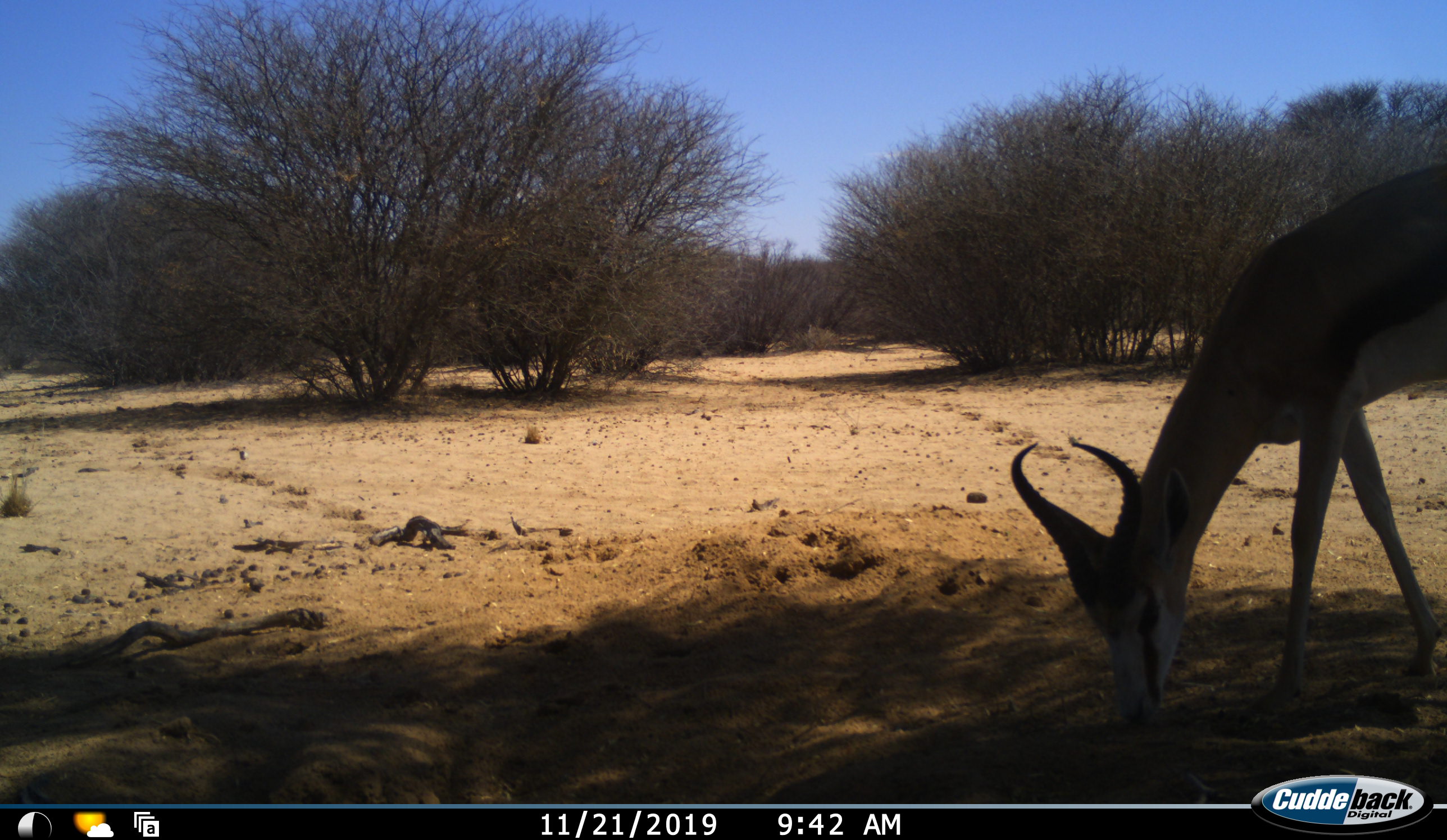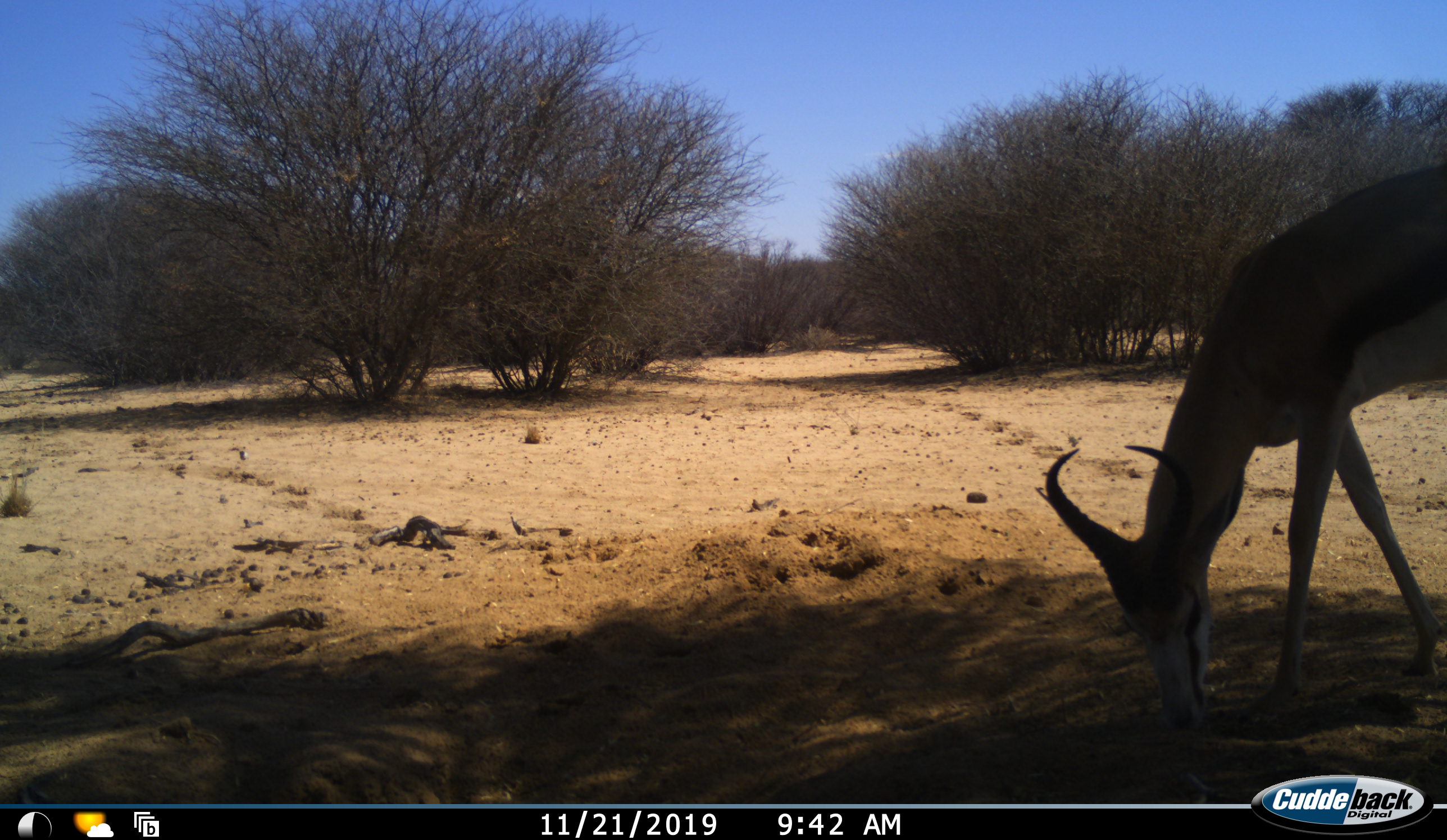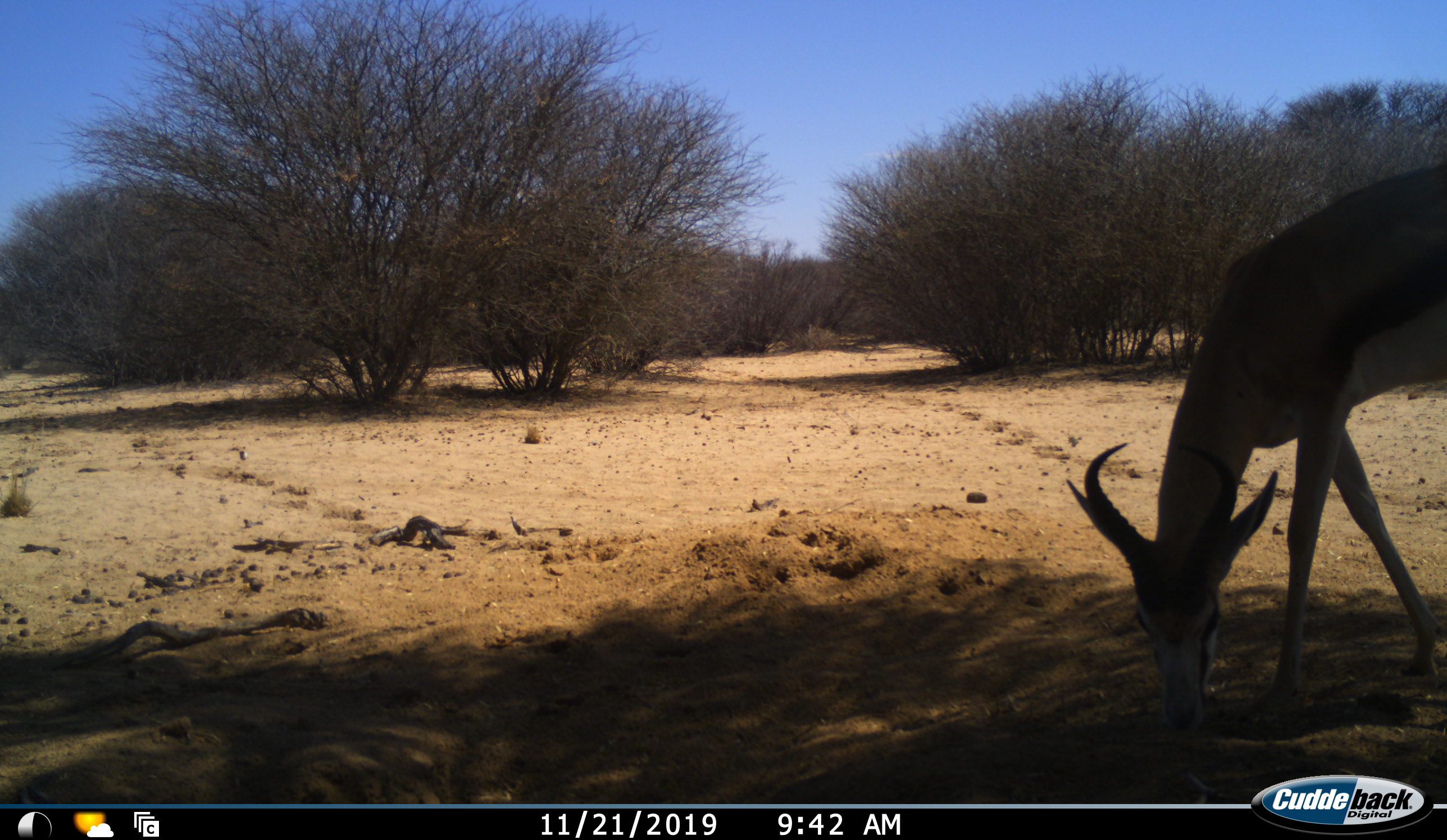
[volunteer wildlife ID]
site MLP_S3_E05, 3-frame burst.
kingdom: Animalia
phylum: Chordata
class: Mammalia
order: Artiodactyla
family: Bovidae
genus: Antidorcas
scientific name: Antidorcas marsupialis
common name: springbok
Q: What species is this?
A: Springbok (Antidorcas marsupialis).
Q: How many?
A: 1.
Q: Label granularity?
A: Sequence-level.